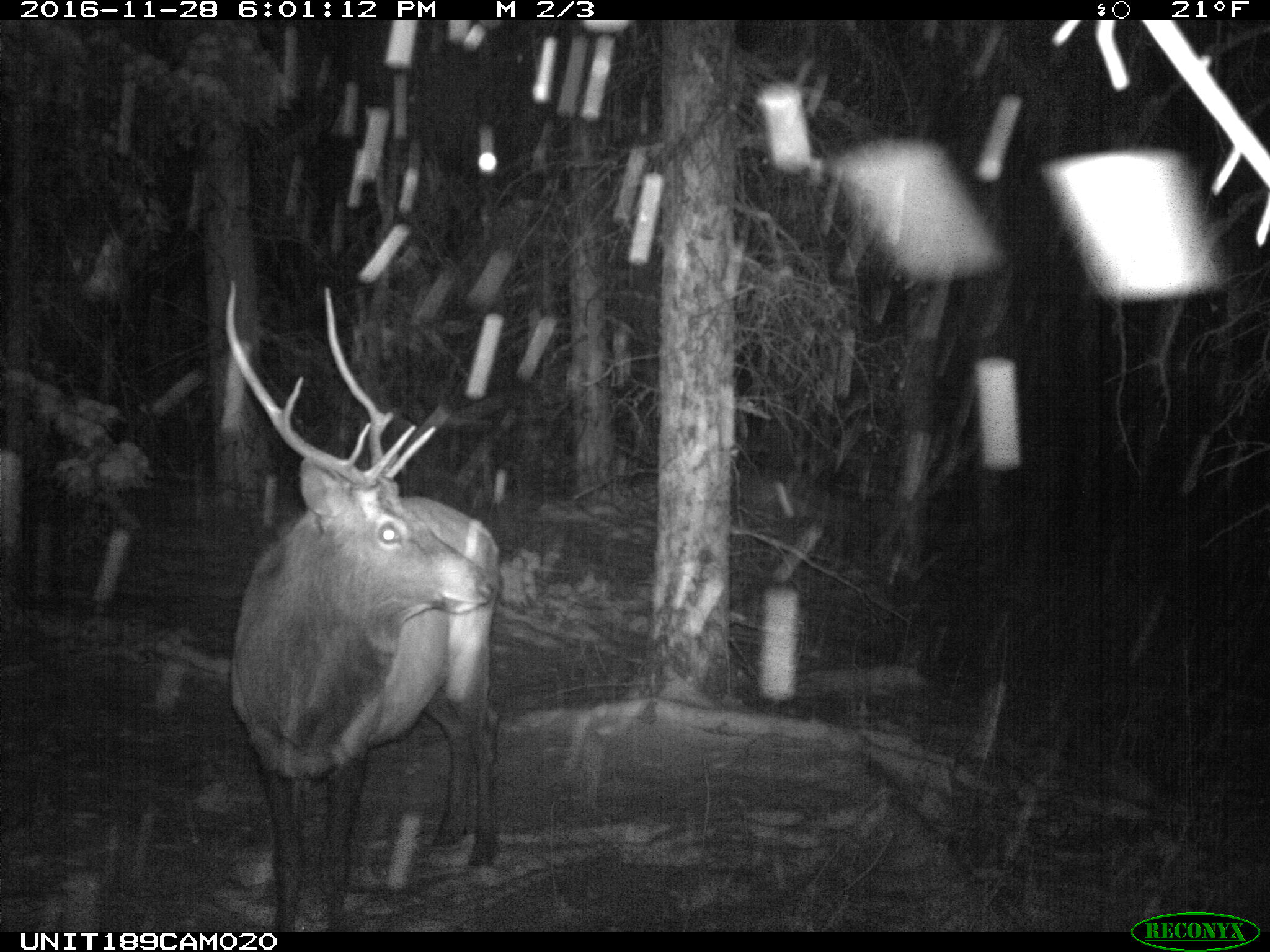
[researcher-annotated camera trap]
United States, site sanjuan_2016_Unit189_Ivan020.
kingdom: Animalia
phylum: Chordata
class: Mammalia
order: Artiodactyla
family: Cervidae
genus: Cervus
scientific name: Cervus elaphus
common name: red deer